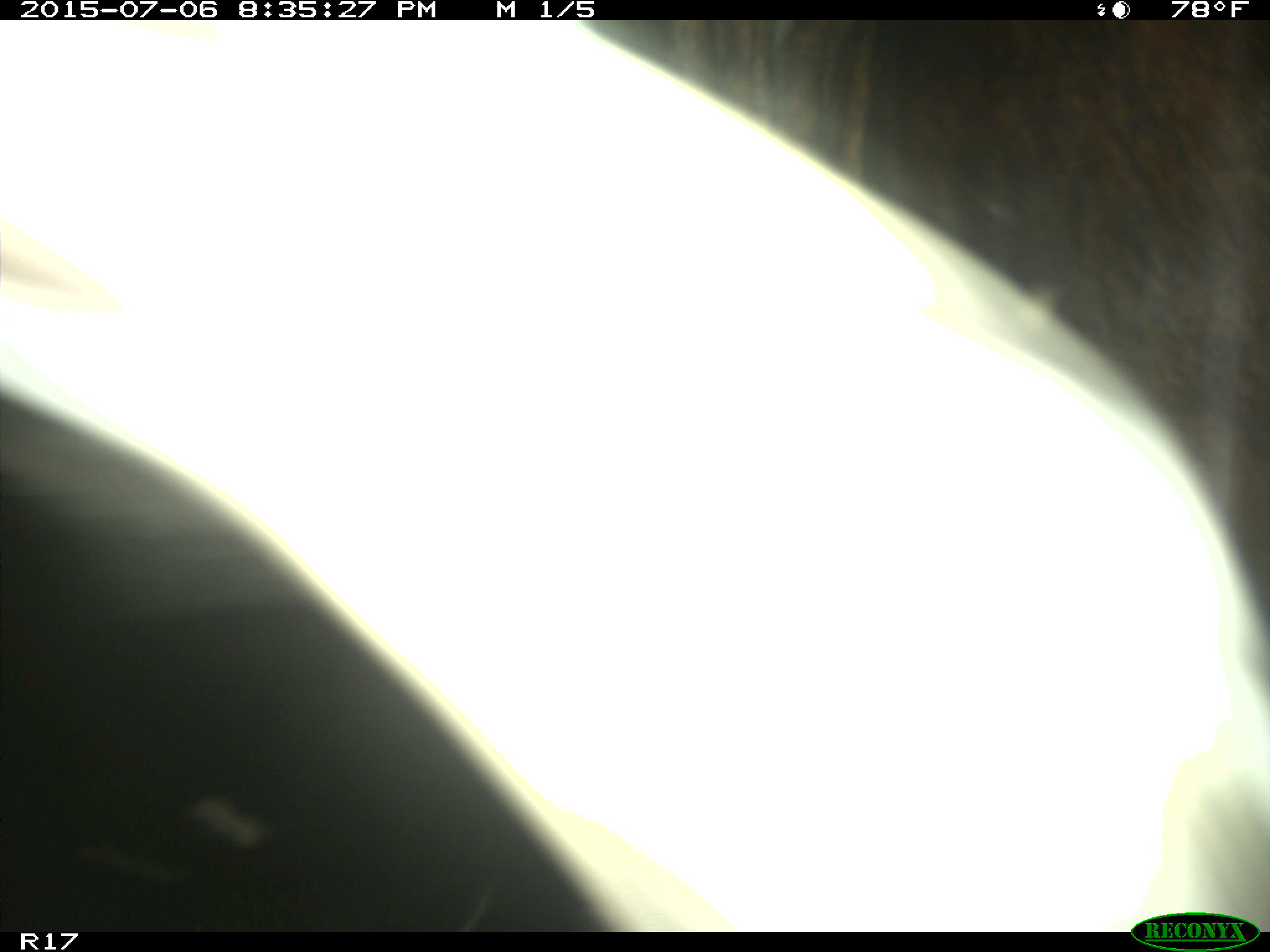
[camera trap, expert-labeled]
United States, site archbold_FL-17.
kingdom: Animalia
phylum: Chordata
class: Mammalia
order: Artiodactyla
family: Bovidae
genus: Bos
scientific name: Bos taurus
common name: domestic cow